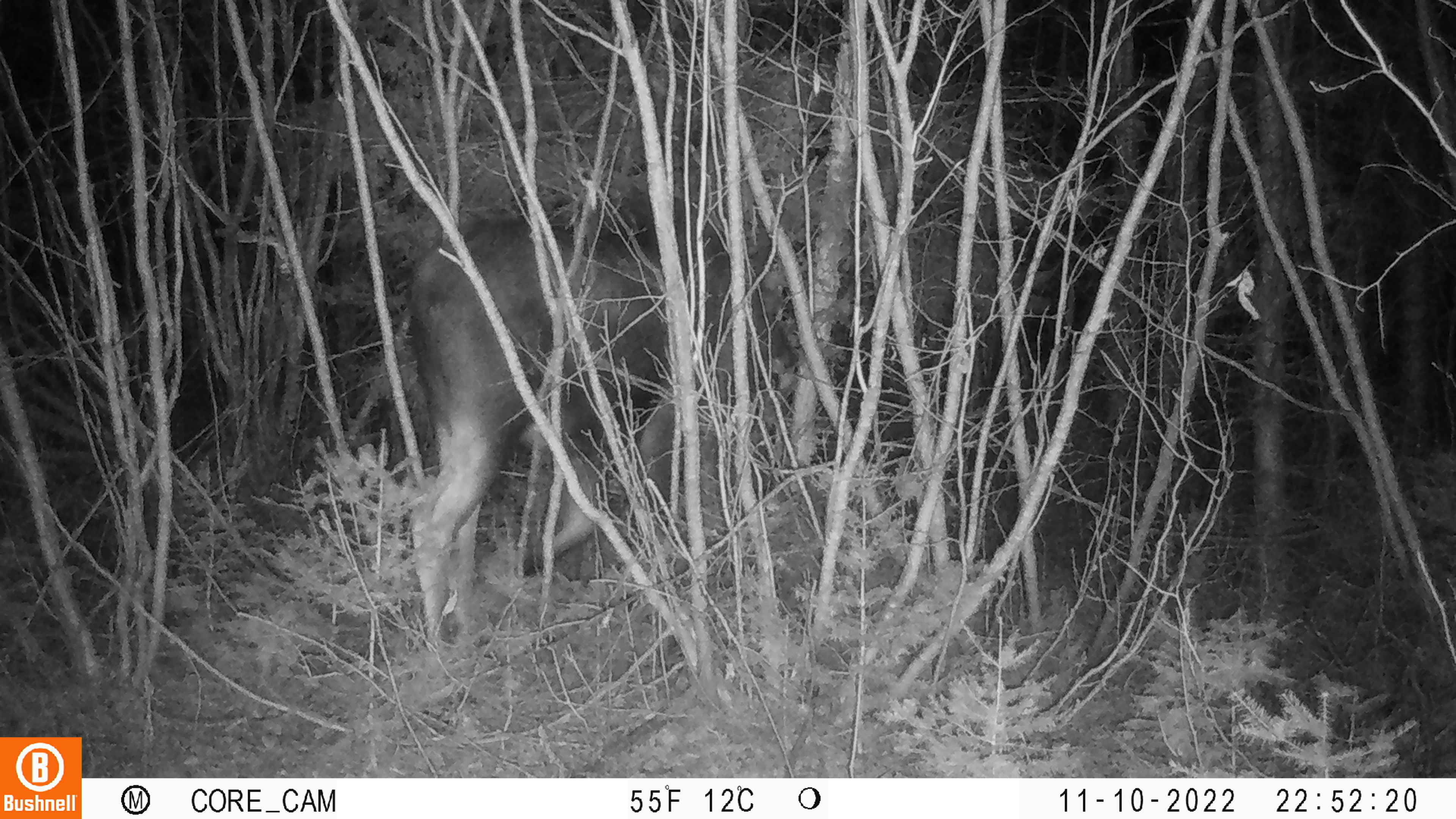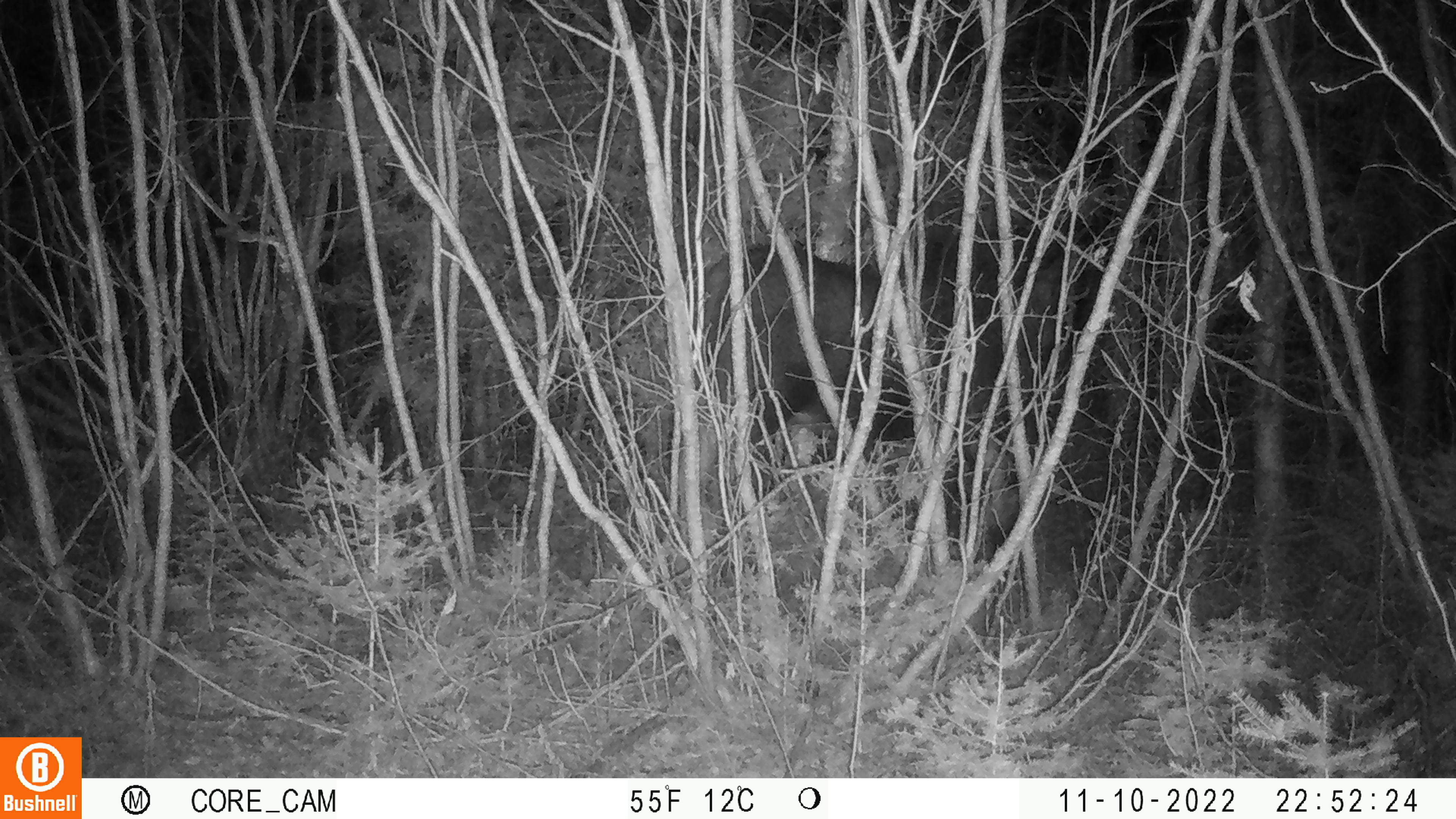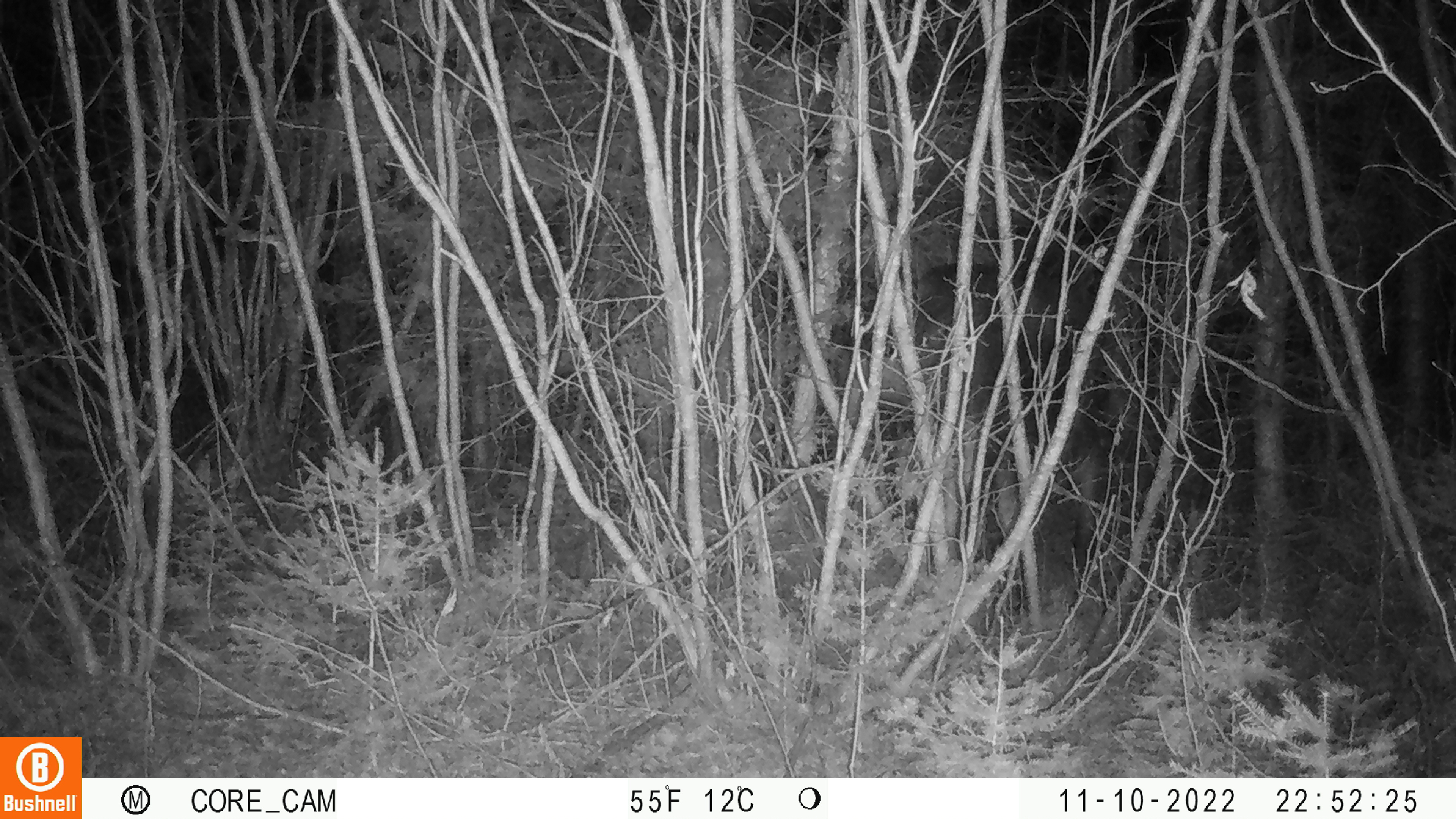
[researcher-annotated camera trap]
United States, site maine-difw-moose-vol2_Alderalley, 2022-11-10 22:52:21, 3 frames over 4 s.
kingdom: Animalia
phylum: Chordata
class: Mammalia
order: Artiodactyla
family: Cervidae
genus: Alces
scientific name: Alces alces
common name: moose